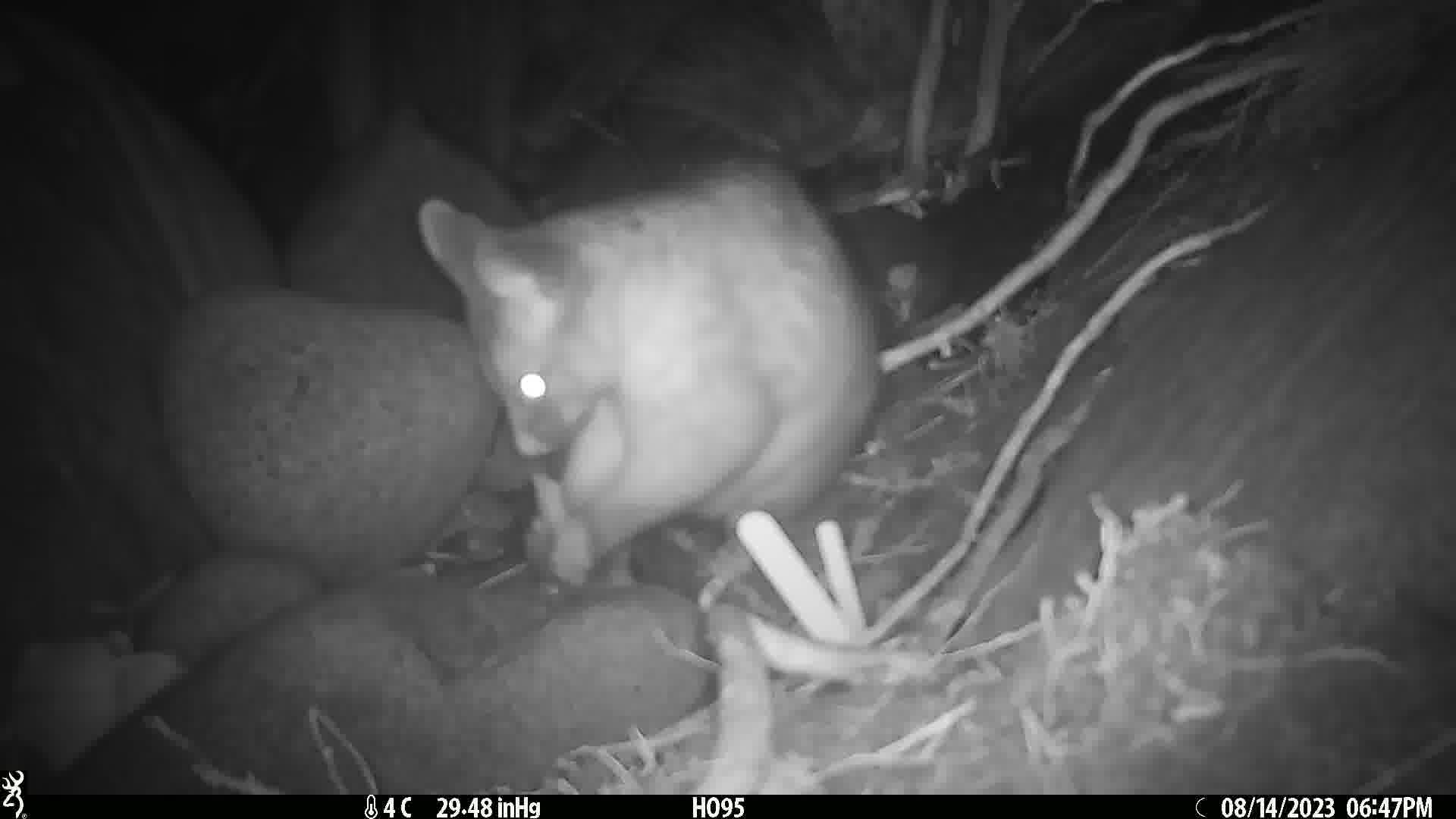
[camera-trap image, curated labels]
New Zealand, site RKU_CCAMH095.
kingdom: Animalia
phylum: Chordata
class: Mammalia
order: Diprotodontia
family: Phalangeridae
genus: Trichosurus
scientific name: Trichosurus vulpecula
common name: common brushtail possum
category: possum